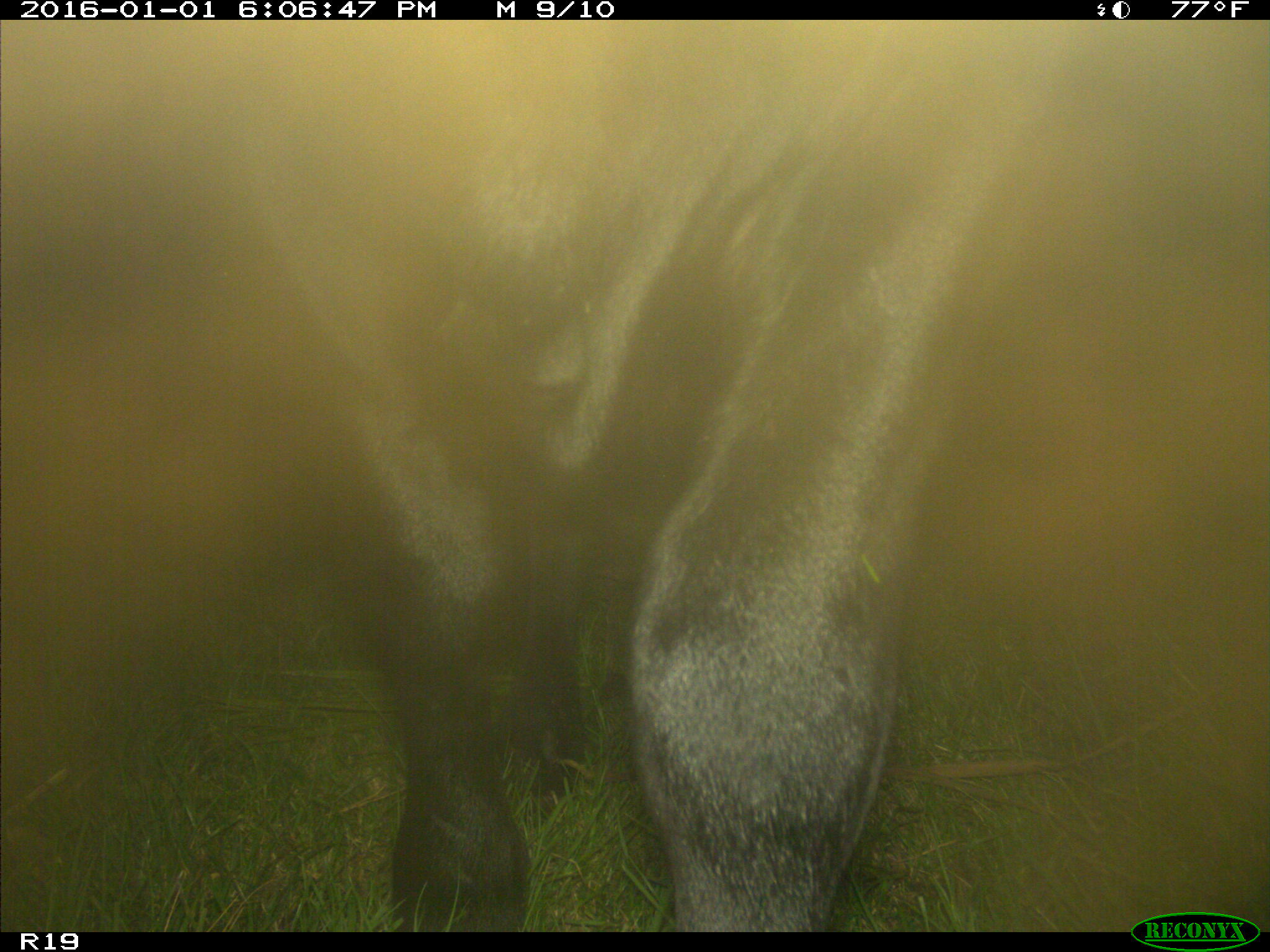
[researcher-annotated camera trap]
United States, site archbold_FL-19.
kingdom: Animalia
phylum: Chordata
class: Mammalia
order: Artiodactyla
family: Bovidae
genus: Bos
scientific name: Bos taurus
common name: domestic cow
Bos taurus (domestic cow).